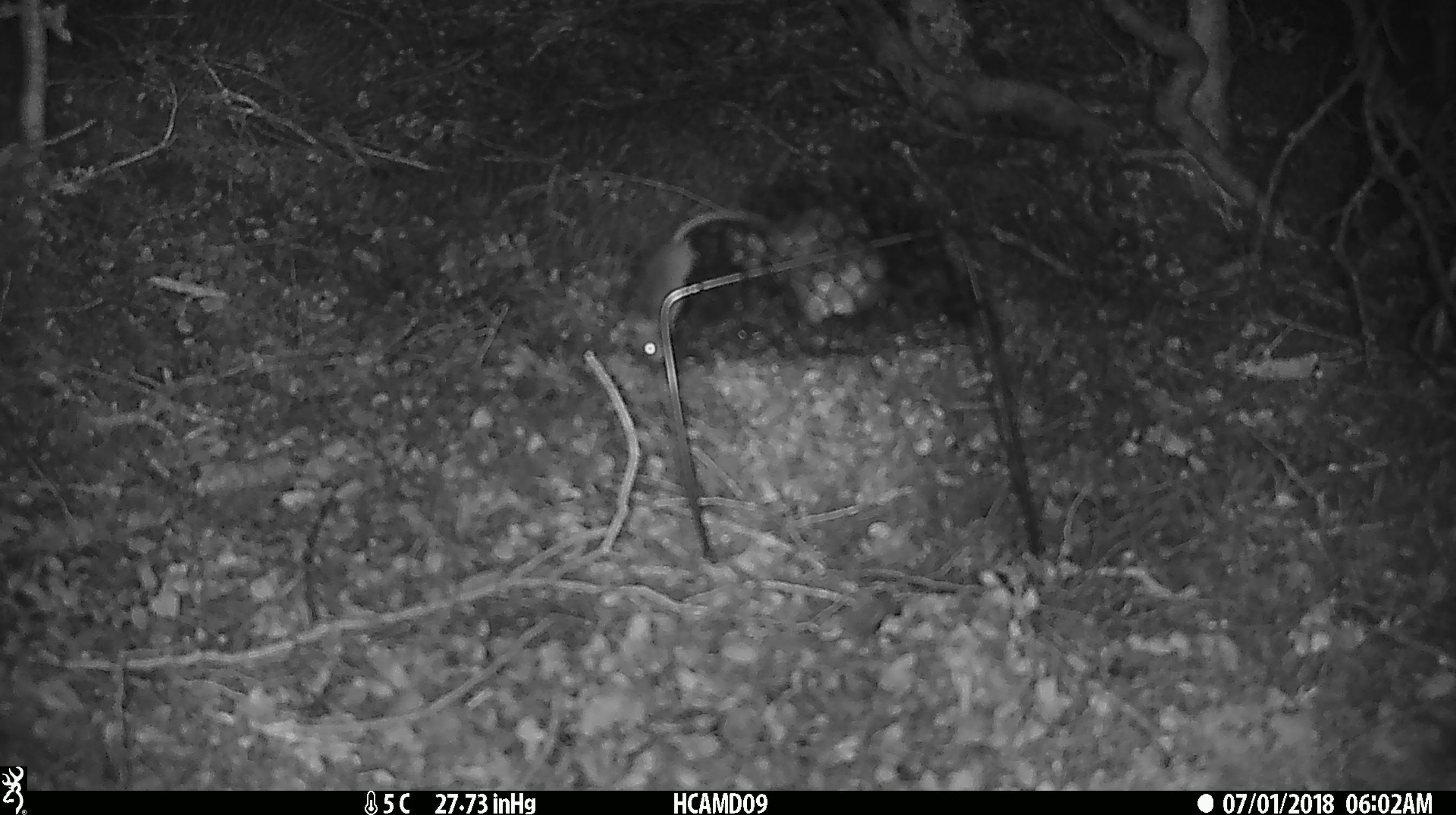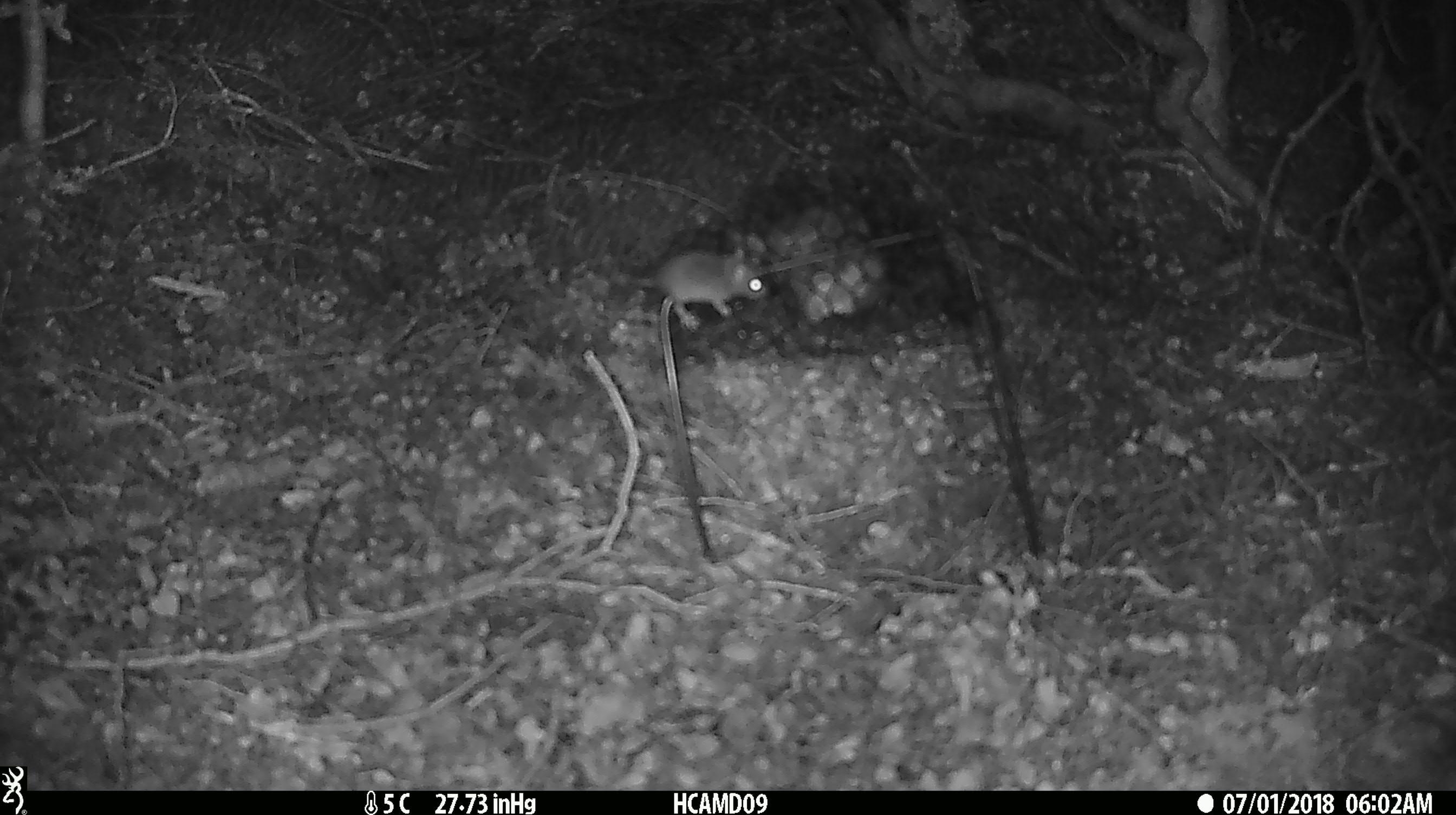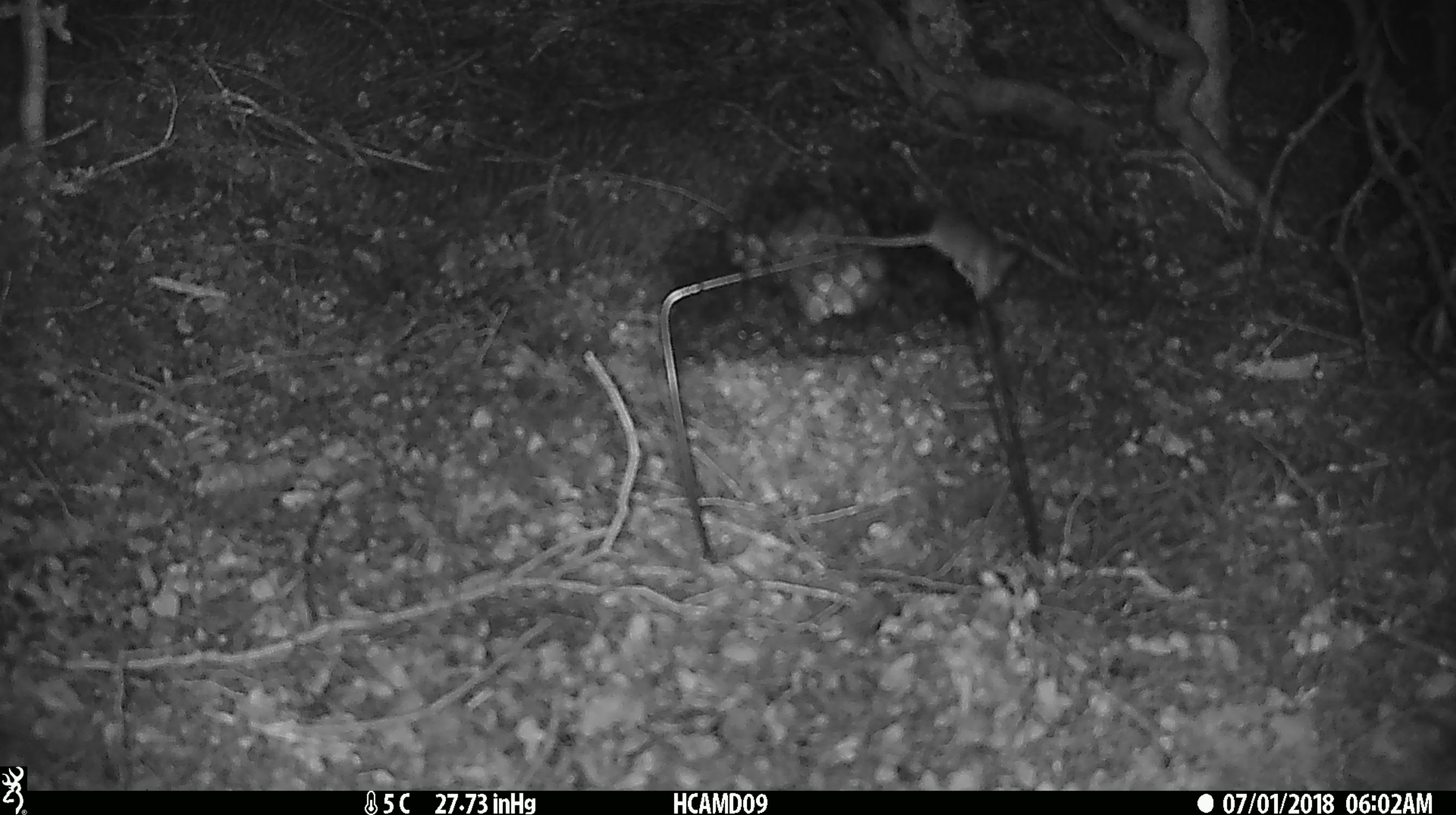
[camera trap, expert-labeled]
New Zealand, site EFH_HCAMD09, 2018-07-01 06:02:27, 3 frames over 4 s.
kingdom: Animalia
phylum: Chordata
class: Mammalia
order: Rodentia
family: Muridae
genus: Mus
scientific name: Mus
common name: mouse